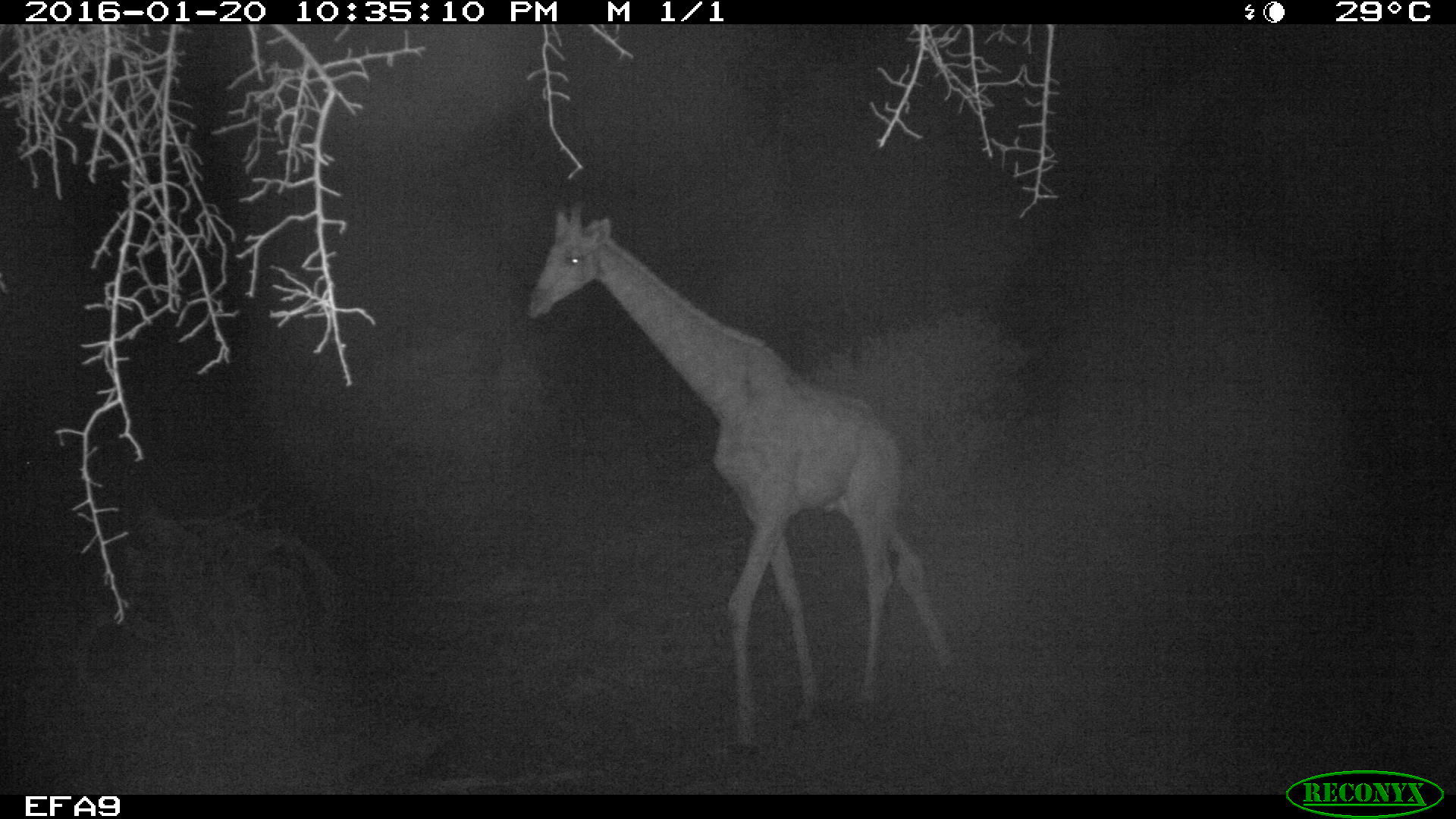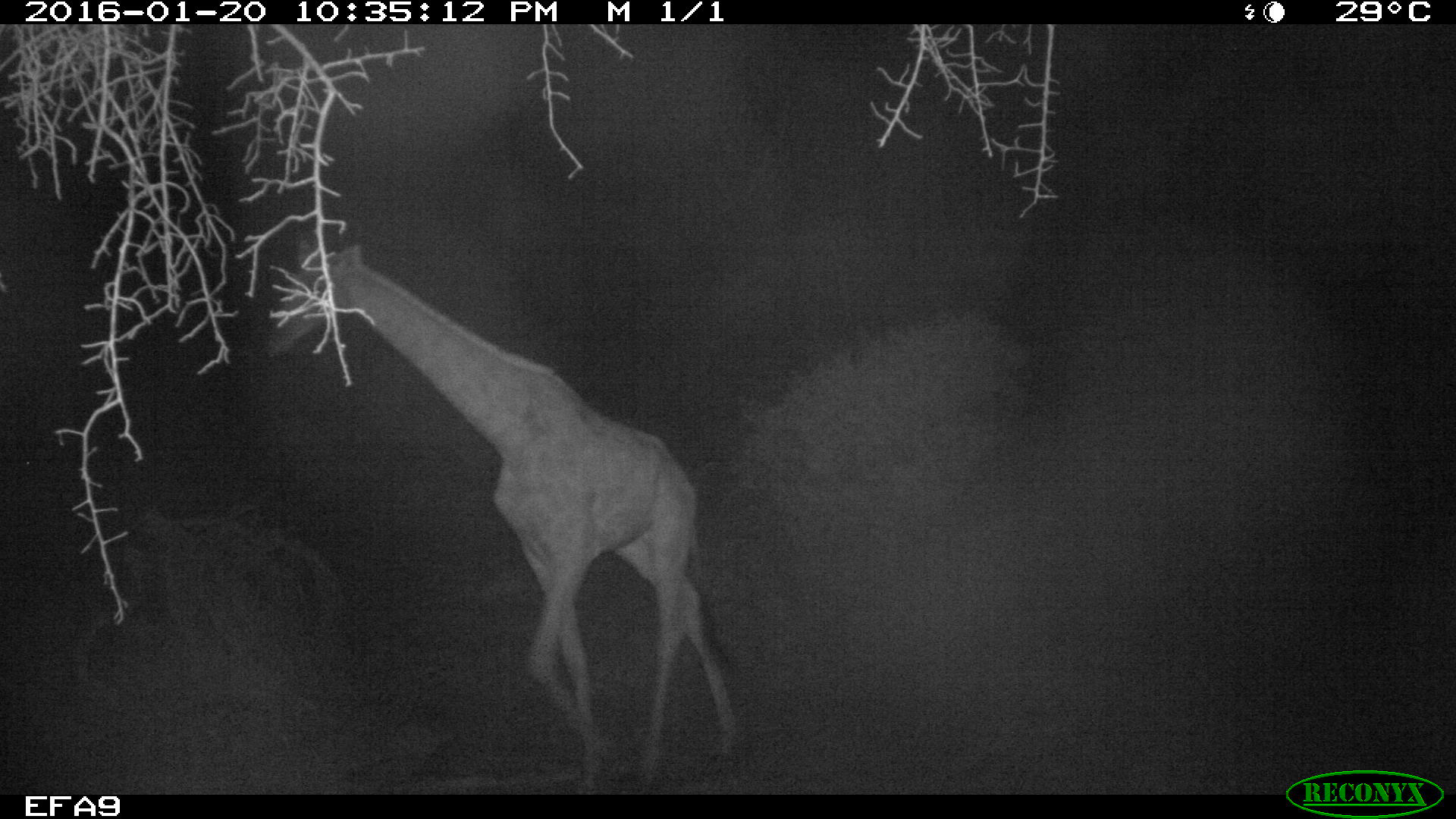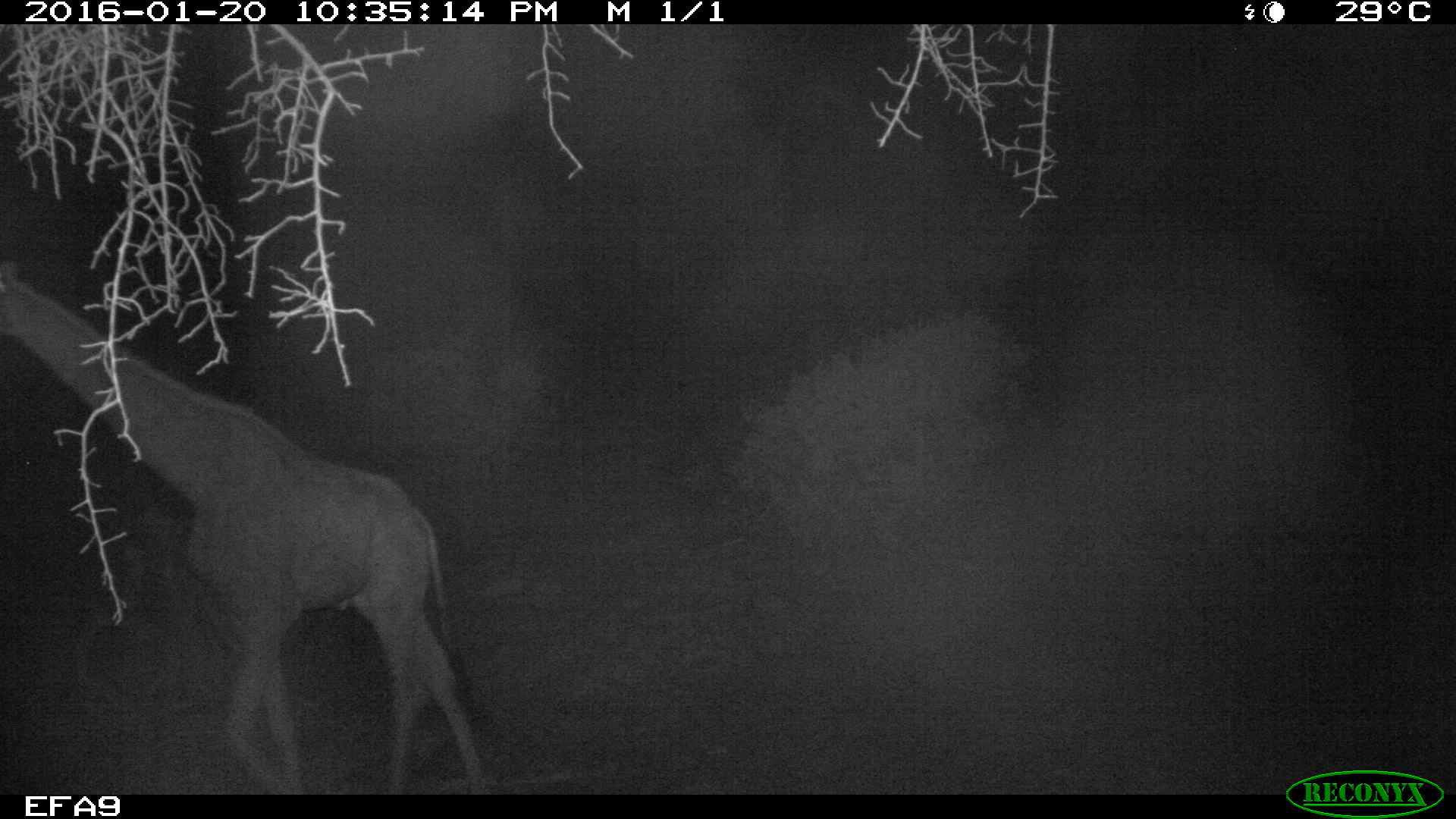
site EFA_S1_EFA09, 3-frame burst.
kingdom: Animalia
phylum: Chordata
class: Mammalia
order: Artiodactyla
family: Giraffidae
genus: Giraffa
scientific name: Giraffa camelopardalis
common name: giraffe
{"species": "giraffe (Giraffa camelopardalis)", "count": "1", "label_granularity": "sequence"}